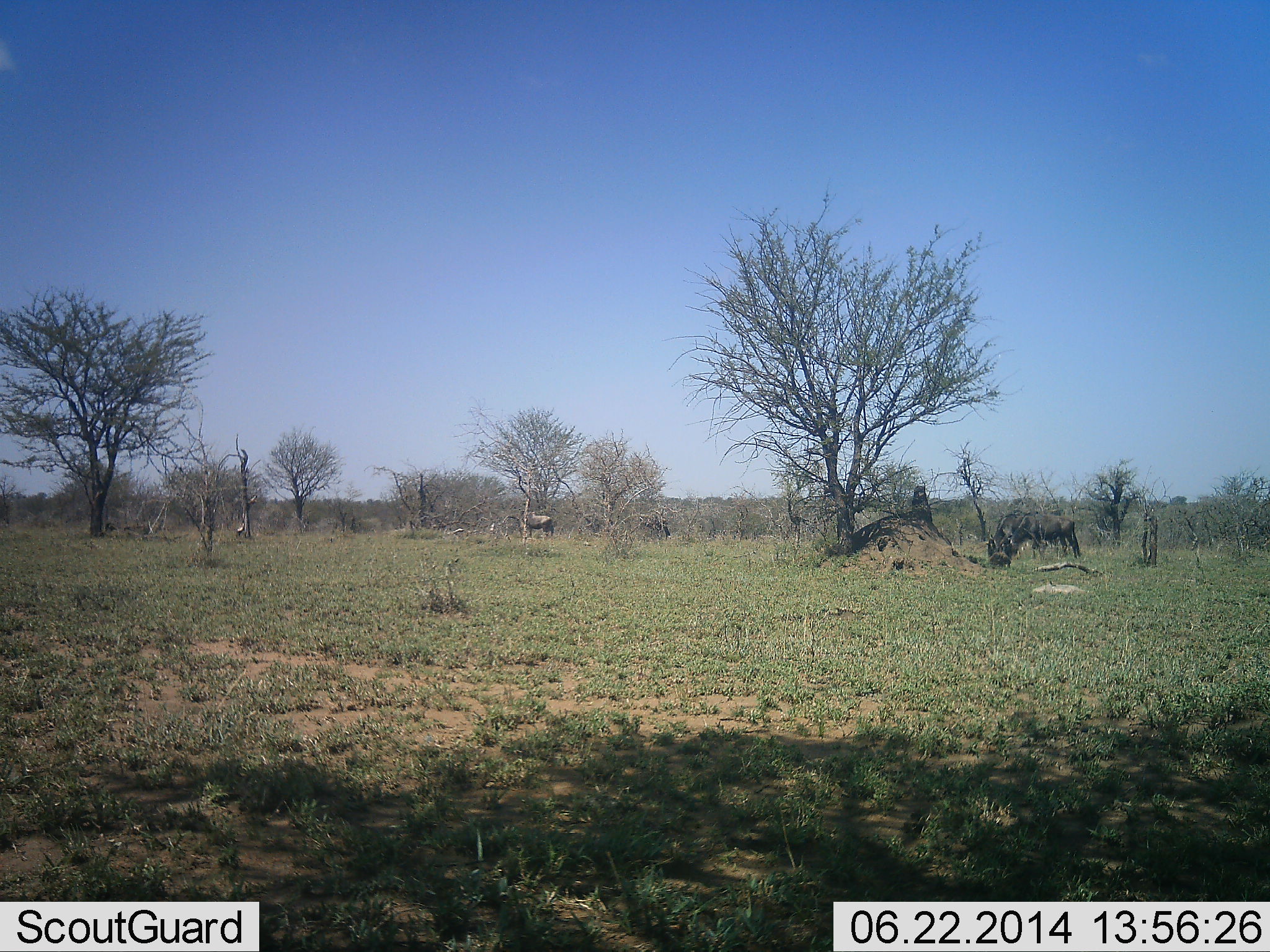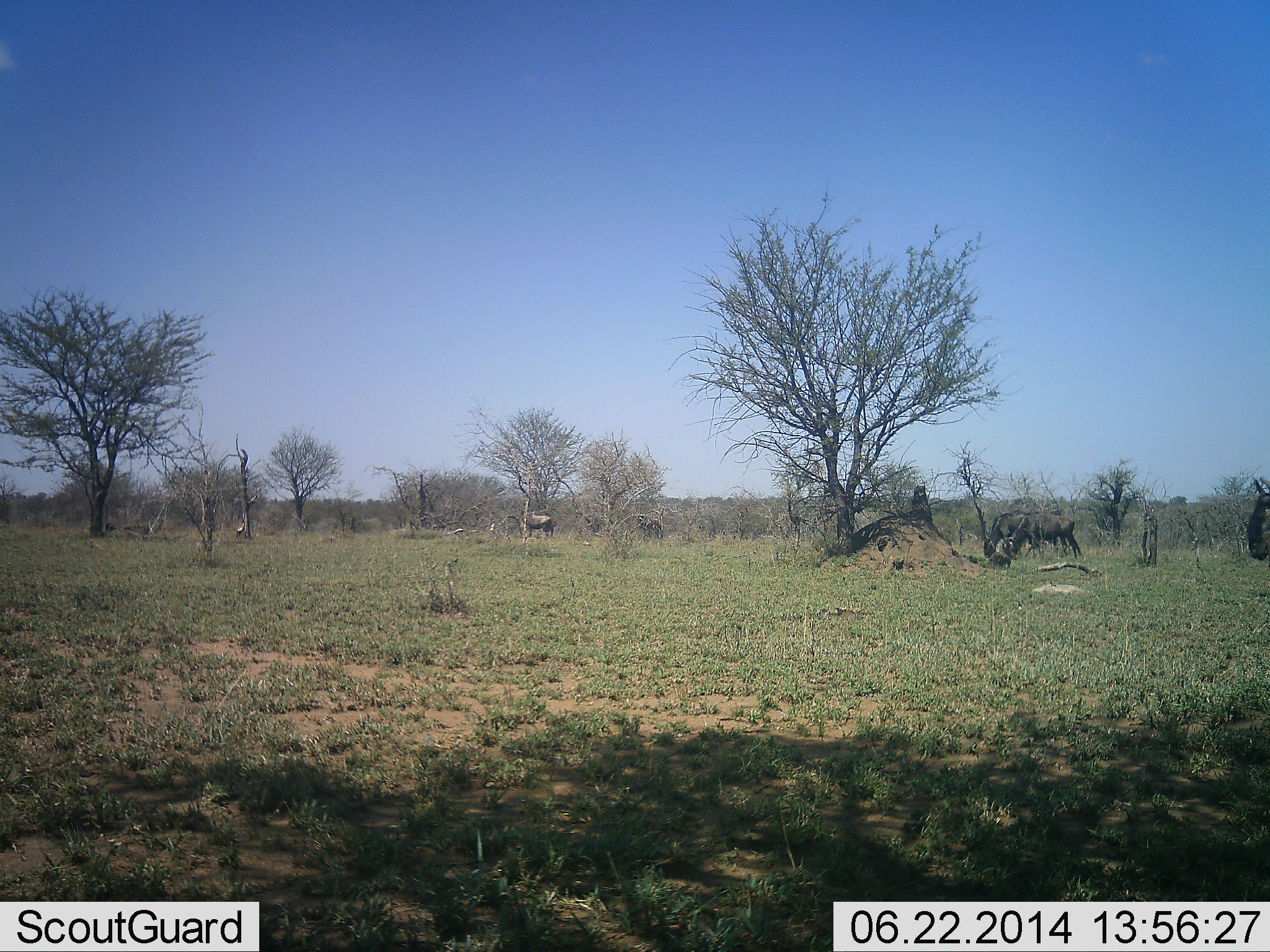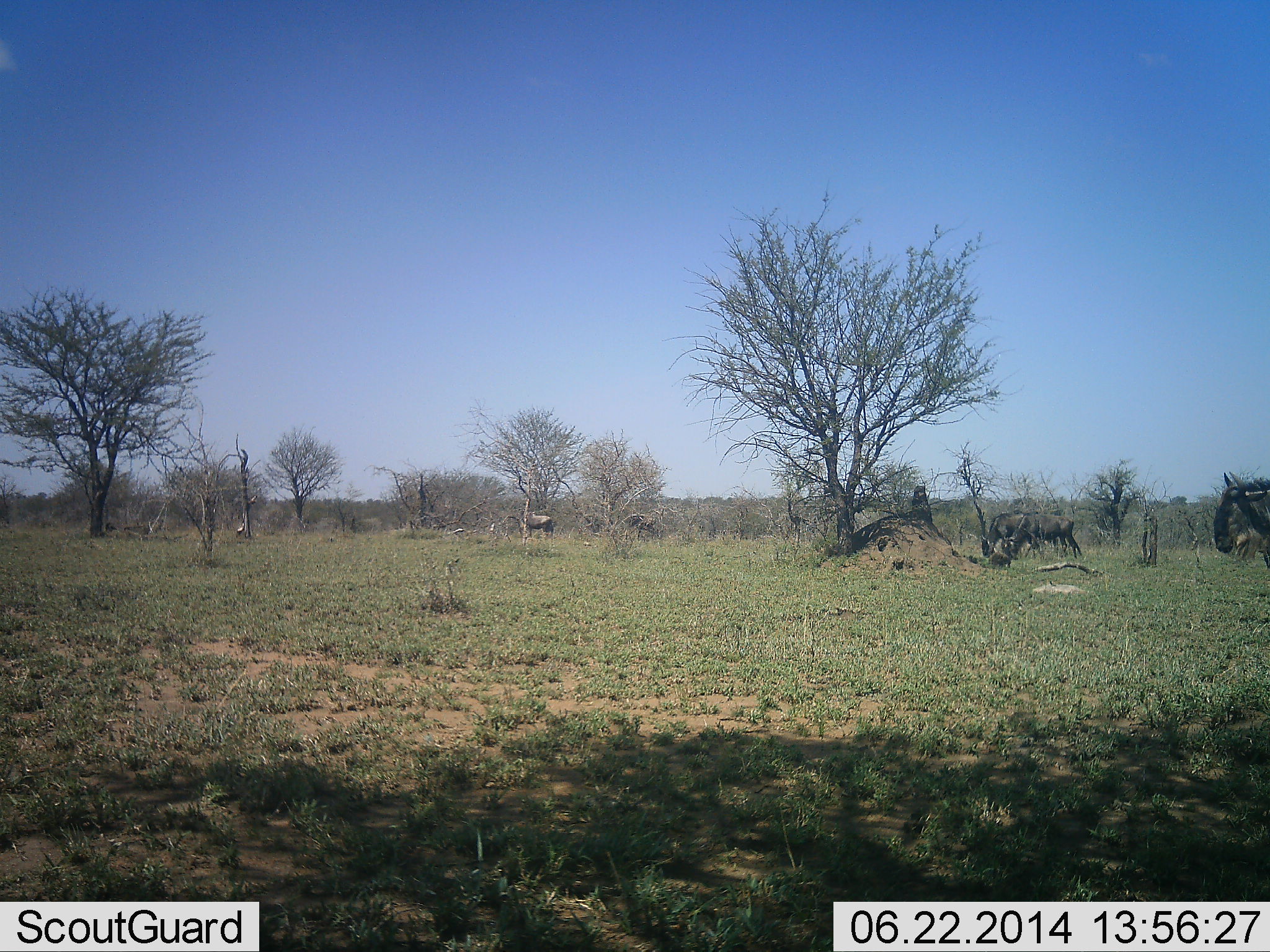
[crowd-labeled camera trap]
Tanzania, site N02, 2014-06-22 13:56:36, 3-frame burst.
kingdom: Animalia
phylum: Chordata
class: Mammalia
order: Artiodactyla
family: Bovidae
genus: Connochaetes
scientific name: Connochaetes taurinus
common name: blue wildebeest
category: wildebeest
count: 5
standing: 30%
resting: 10%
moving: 70%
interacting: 0%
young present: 0%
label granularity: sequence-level